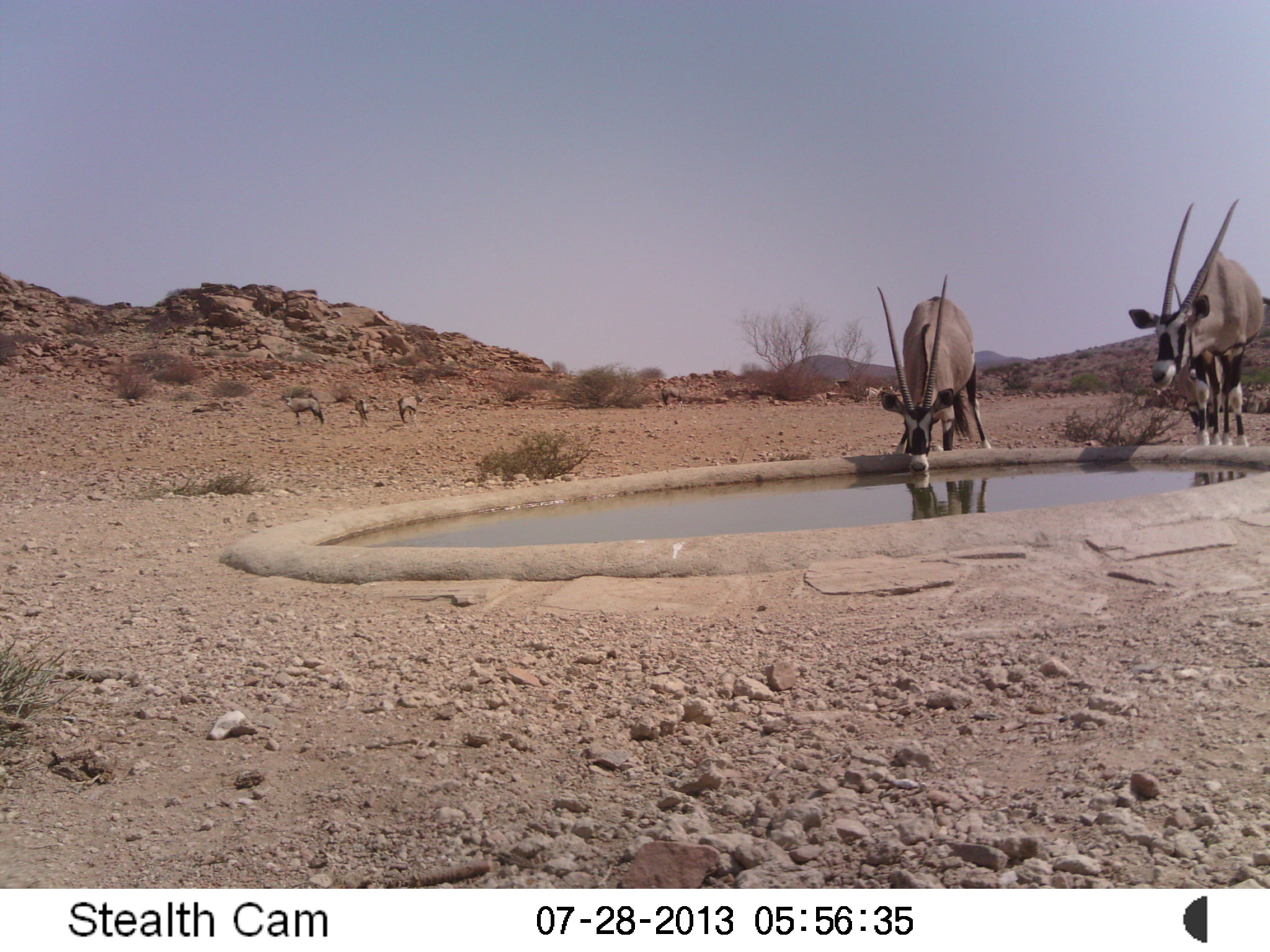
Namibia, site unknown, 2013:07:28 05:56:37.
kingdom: Animalia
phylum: Chordata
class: Mammalia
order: Artiodactyla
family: Bovidae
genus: Oryx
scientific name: Oryx gazella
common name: gemsbok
Oryx gazella (gemsbok).